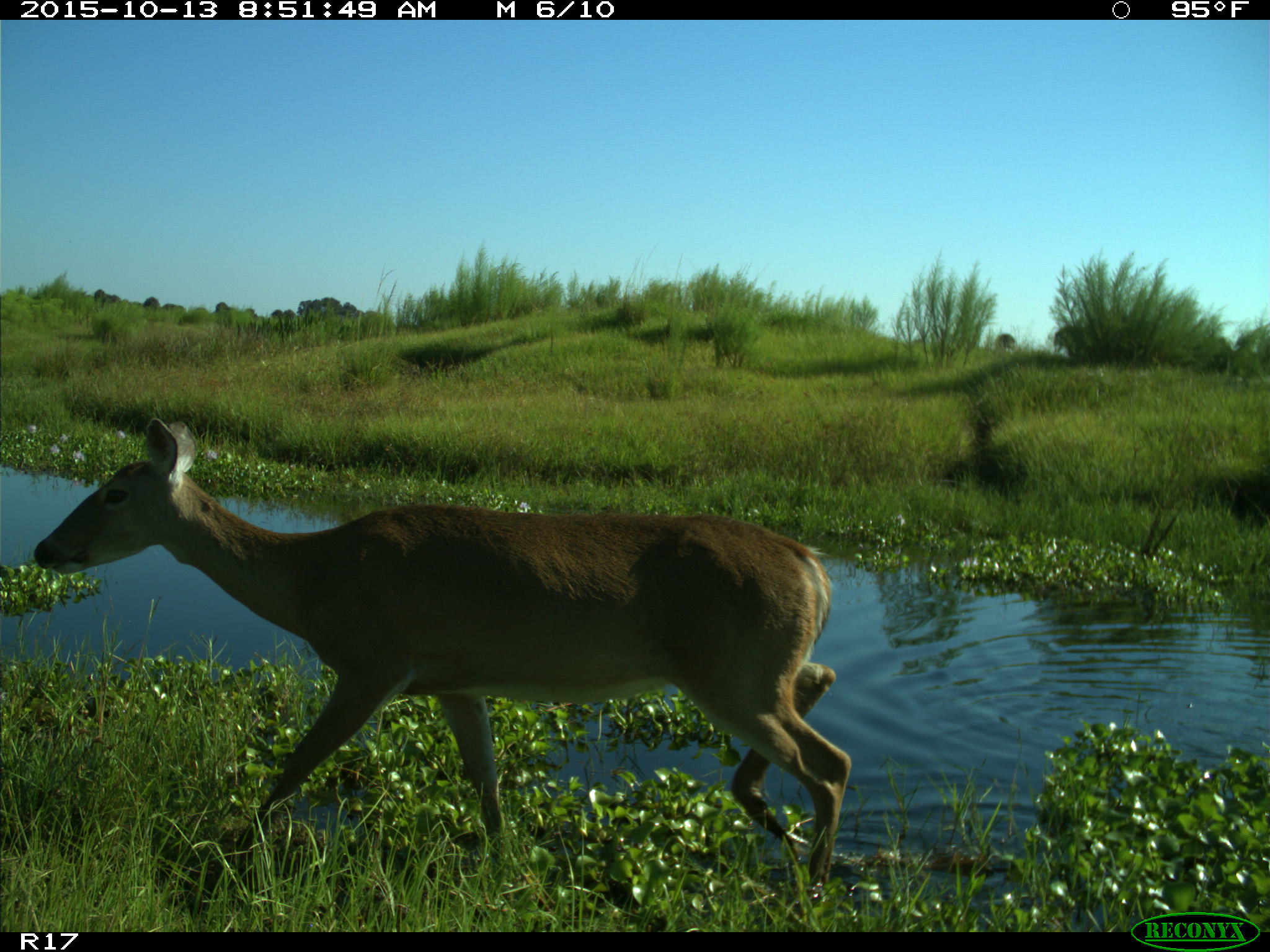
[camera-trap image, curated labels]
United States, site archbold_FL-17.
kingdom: Animalia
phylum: Chordata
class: Mammalia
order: Artiodactyla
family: Cervidae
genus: Odocoileus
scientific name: Odocoileus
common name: deer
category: unidentified deer